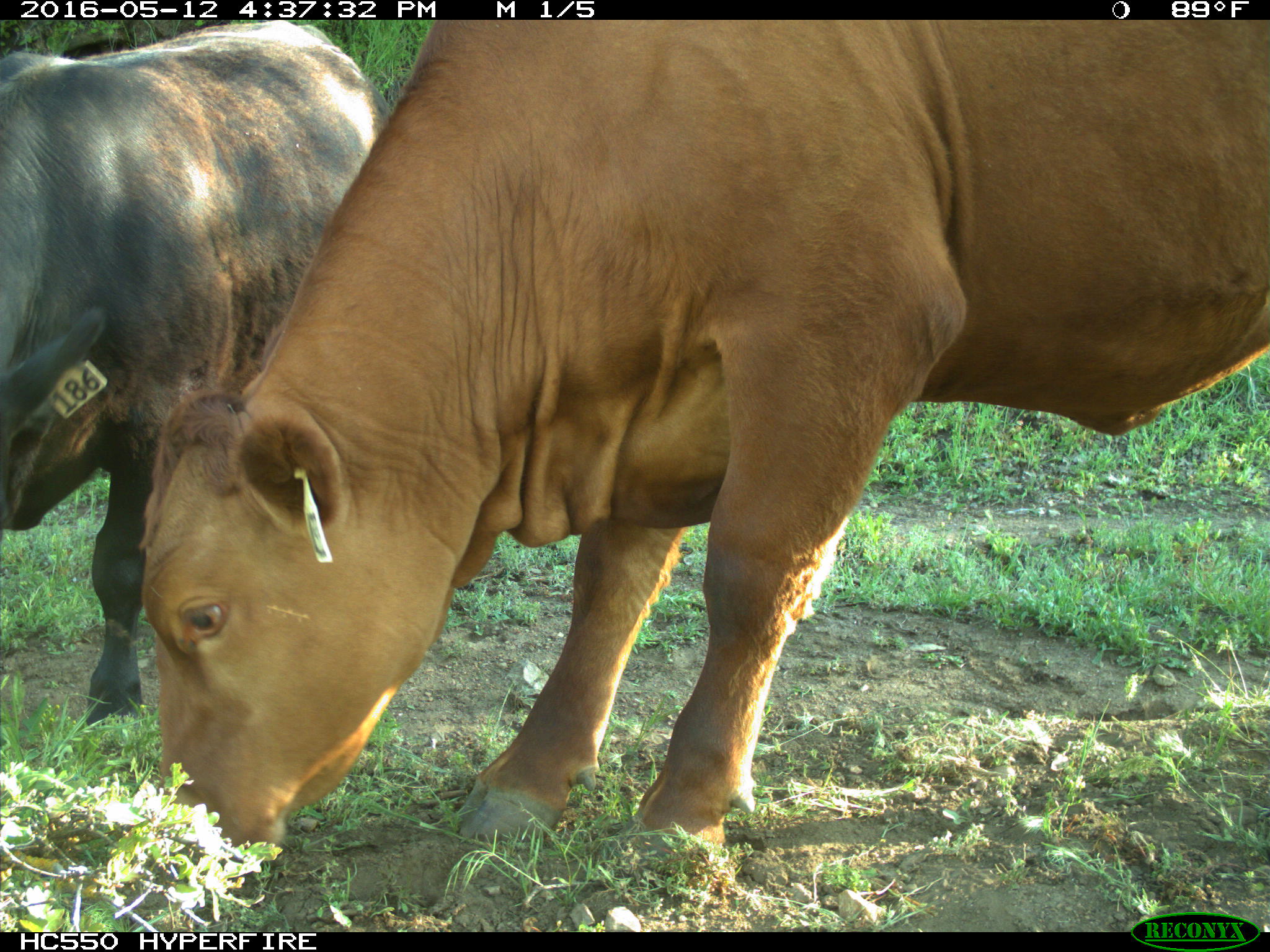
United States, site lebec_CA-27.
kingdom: Animalia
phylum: Chordata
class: Mammalia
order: Artiodactyla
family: Bovidae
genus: Bos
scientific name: Bos taurus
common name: domestic cow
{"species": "Bos taurus (domestic cow)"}